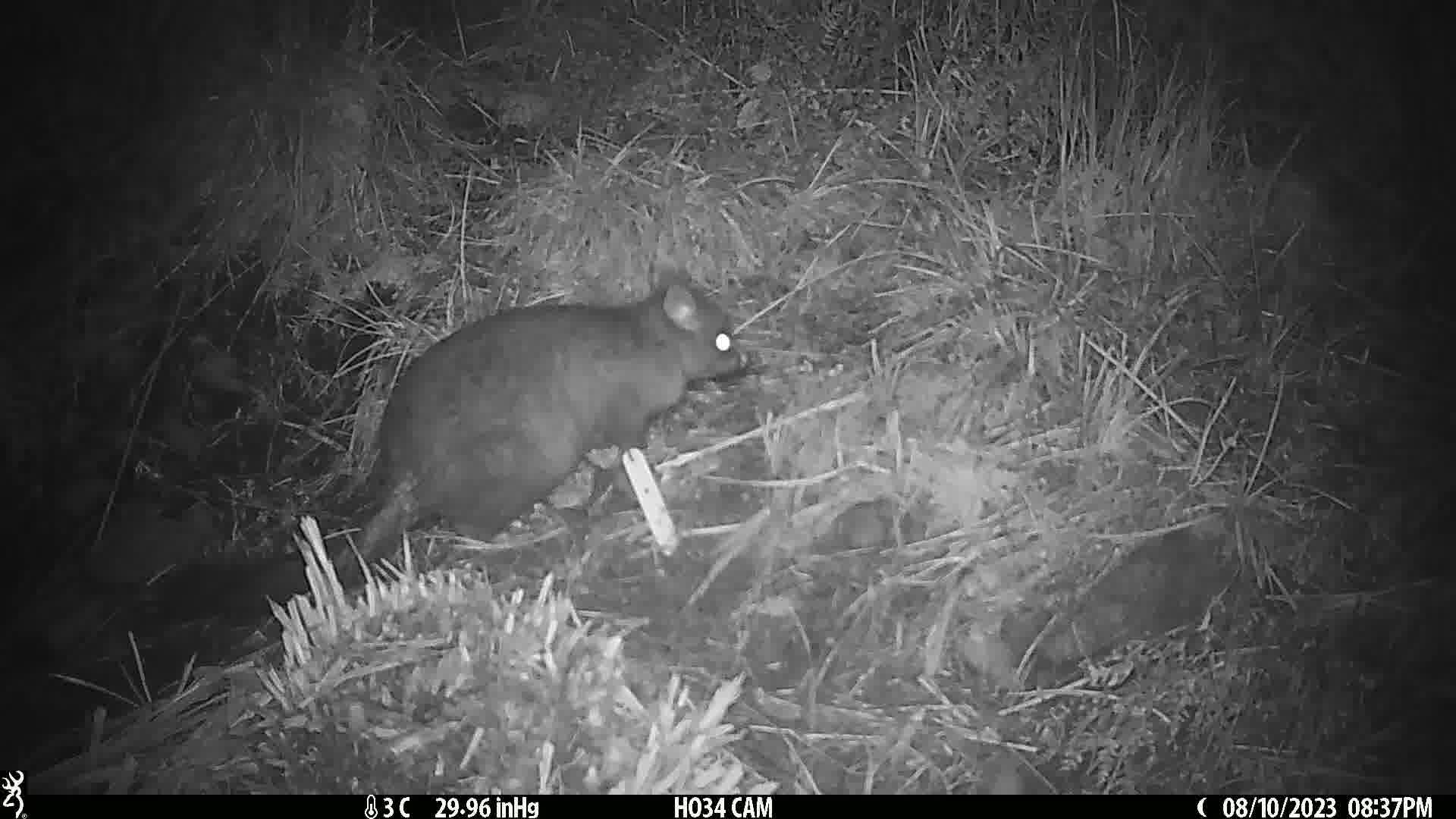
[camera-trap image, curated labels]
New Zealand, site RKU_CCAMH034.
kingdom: Animalia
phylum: Chordata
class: Mammalia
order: Diprotodontia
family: Phalangeridae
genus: Trichosurus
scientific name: Trichosurus vulpecula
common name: common brushtail possum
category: possum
Possum (common brushtail possum) (Trichosurus vulpecula).